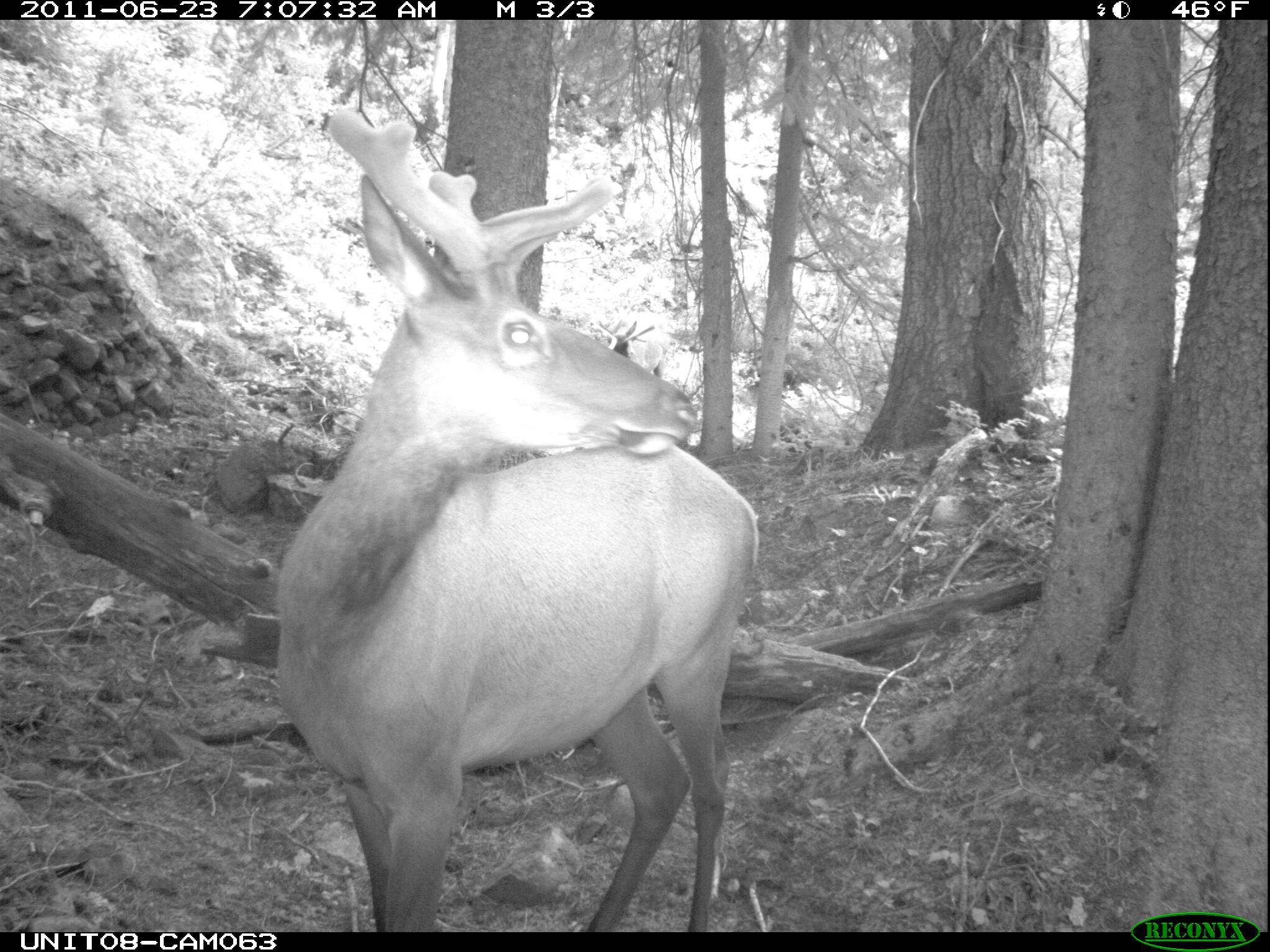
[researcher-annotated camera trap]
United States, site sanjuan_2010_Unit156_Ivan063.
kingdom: Animalia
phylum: Chordata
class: Mammalia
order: Artiodactyla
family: Cervidae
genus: Cervus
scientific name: Cervus elaphus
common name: red deer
Cervus elaphus (red deer).